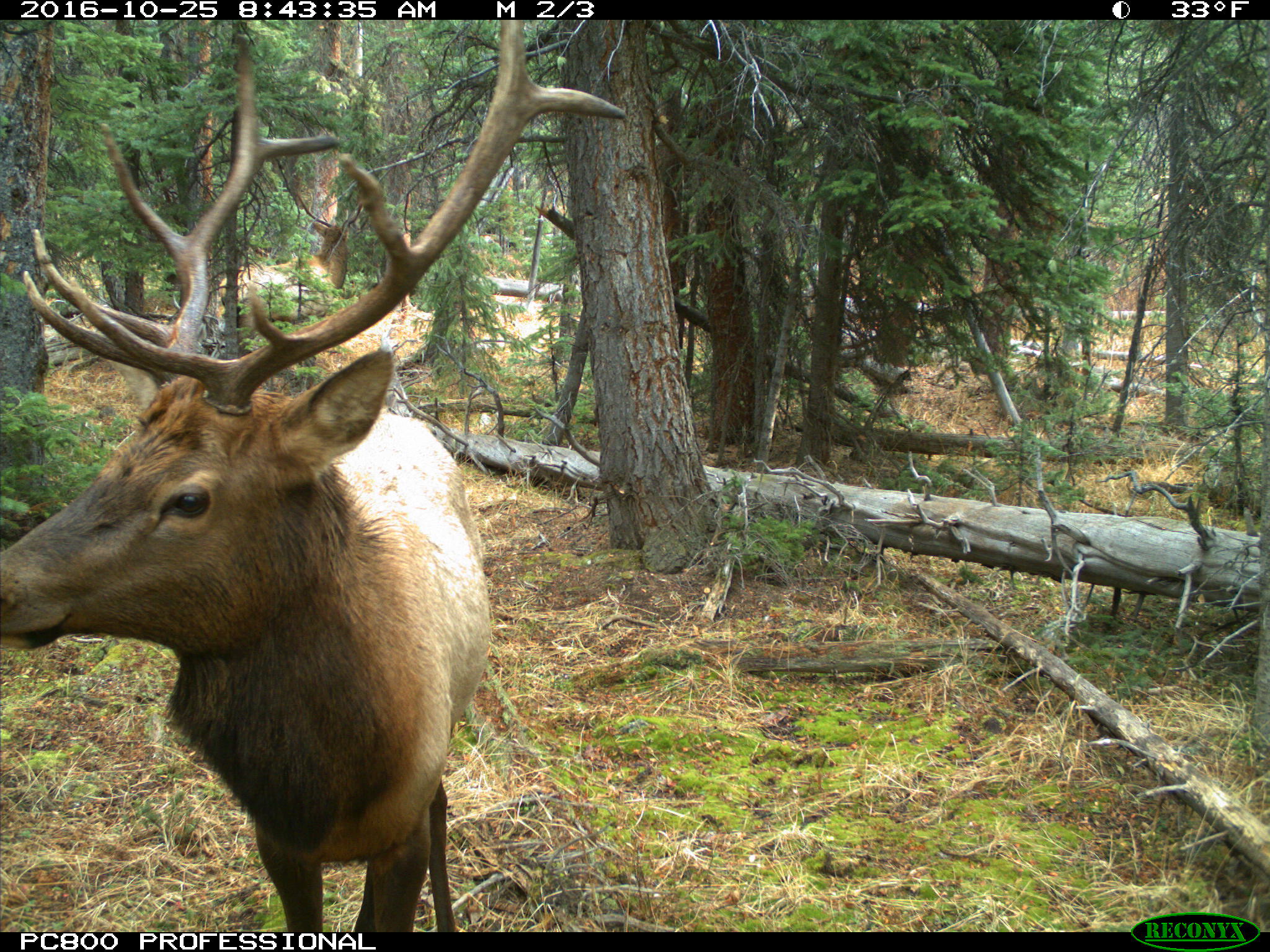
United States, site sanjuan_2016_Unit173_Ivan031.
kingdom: Animalia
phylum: Chordata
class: Mammalia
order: Artiodactyla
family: Cervidae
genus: Cervus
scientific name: Cervus elaphus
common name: red deer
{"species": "Cervus elaphus (red deer)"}